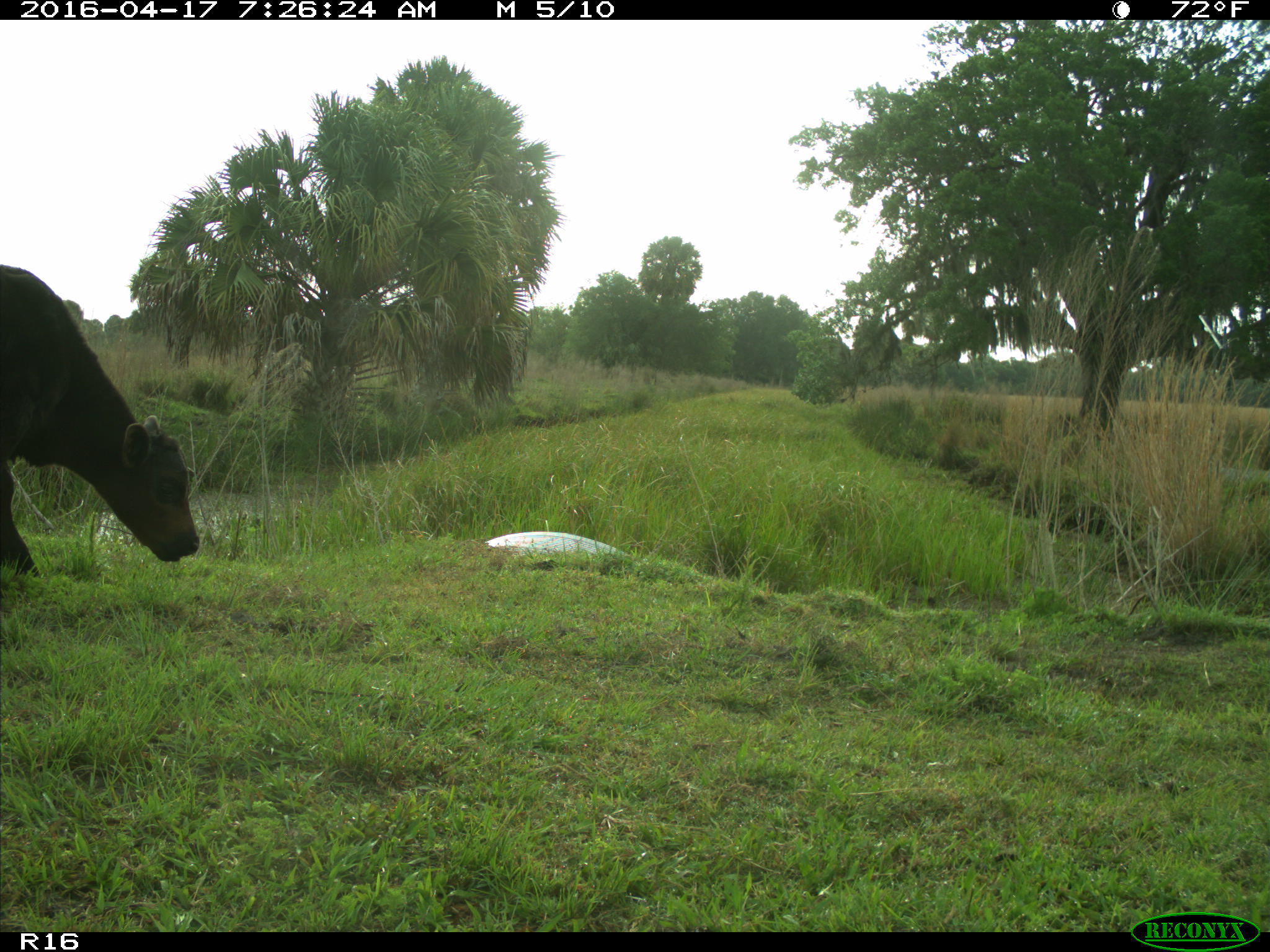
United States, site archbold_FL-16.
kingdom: Animalia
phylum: Chordata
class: Mammalia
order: Artiodactyla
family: Bovidae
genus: Bos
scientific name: Bos taurus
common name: domestic cow